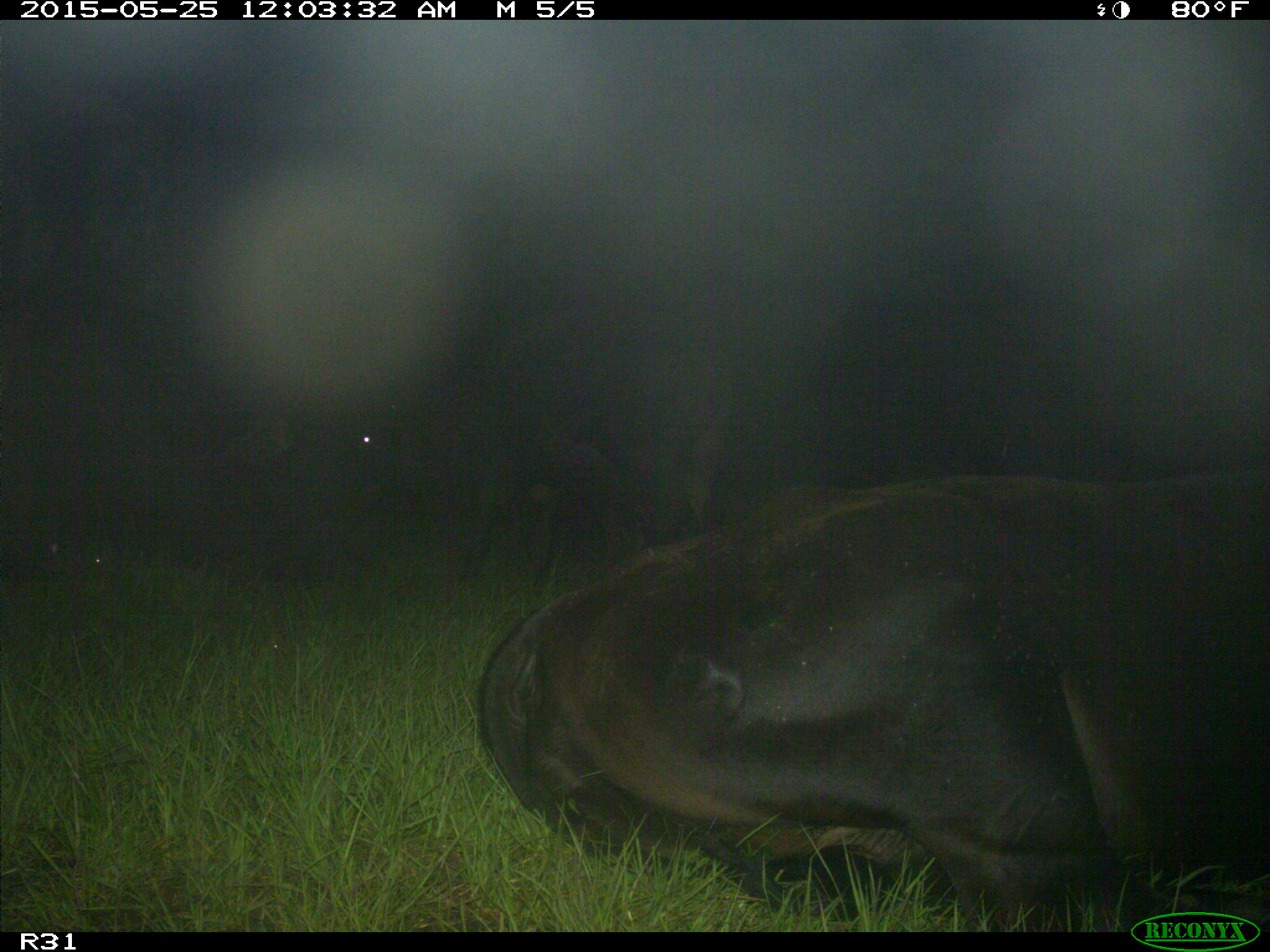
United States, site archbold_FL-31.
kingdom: Animalia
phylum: Chordata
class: Mammalia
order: Artiodactyla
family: Bovidae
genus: Bos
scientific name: Bos taurus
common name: domestic cow